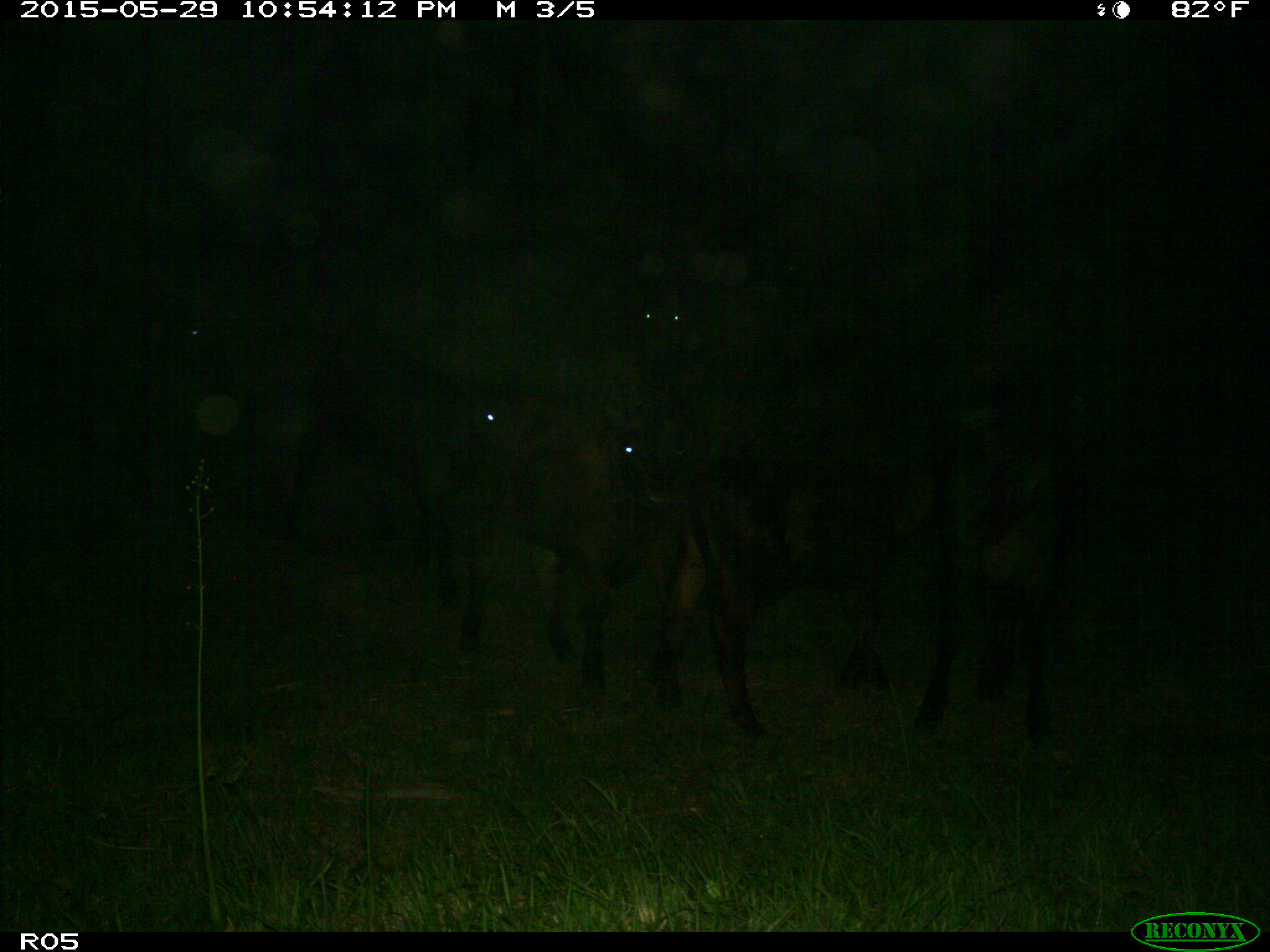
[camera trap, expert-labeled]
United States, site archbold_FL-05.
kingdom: Animalia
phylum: Chordata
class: Mammalia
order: Artiodactyla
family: Bovidae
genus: Bos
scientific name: Bos taurus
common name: domestic cow